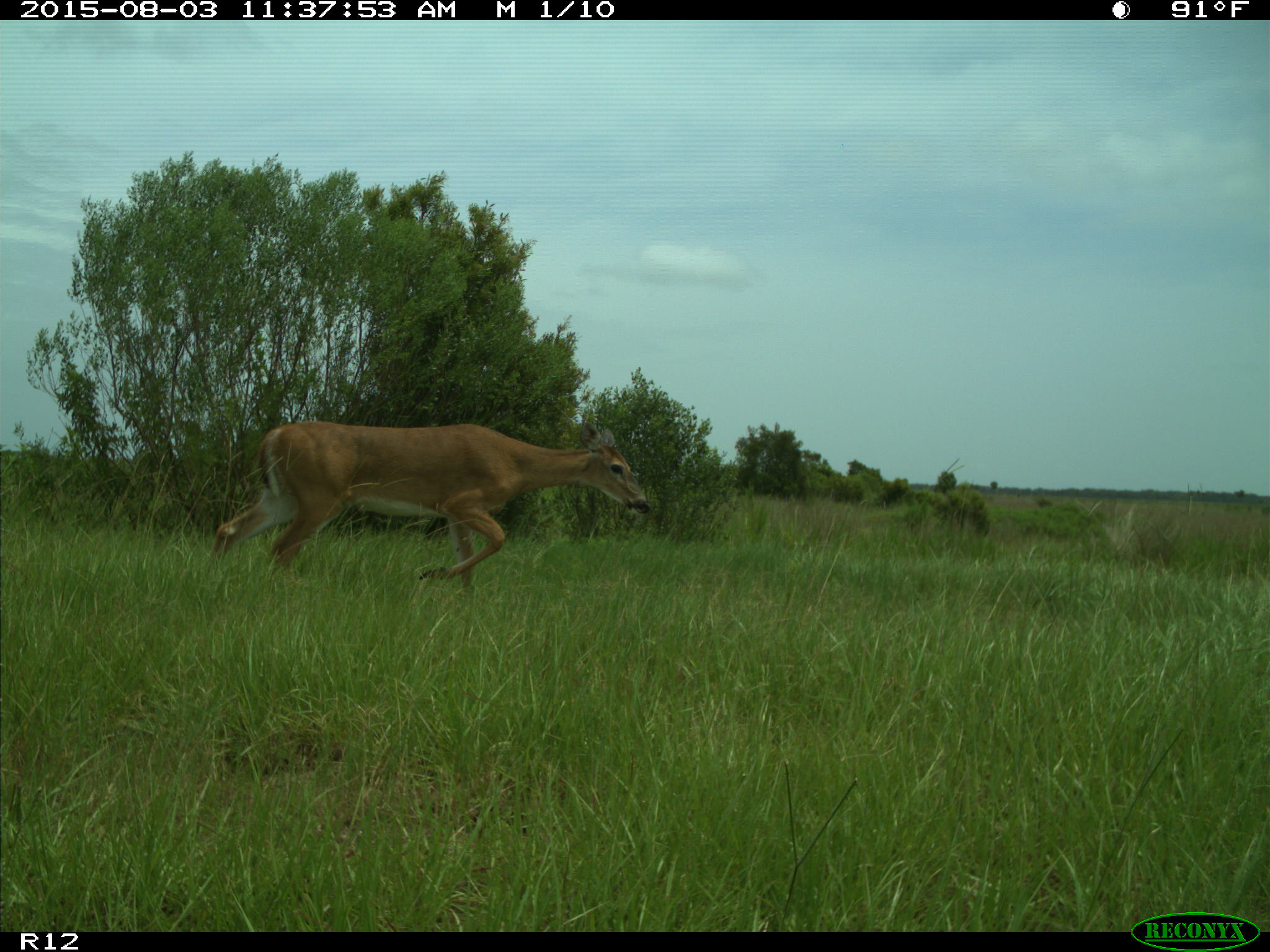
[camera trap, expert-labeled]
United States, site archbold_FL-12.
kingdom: Animalia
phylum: Chordata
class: Mammalia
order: Artiodactyla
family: Cervidae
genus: Odocoileus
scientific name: Odocoileus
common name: deer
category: unidentified deer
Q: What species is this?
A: Unidentified deer (deer) (Odocoileus).